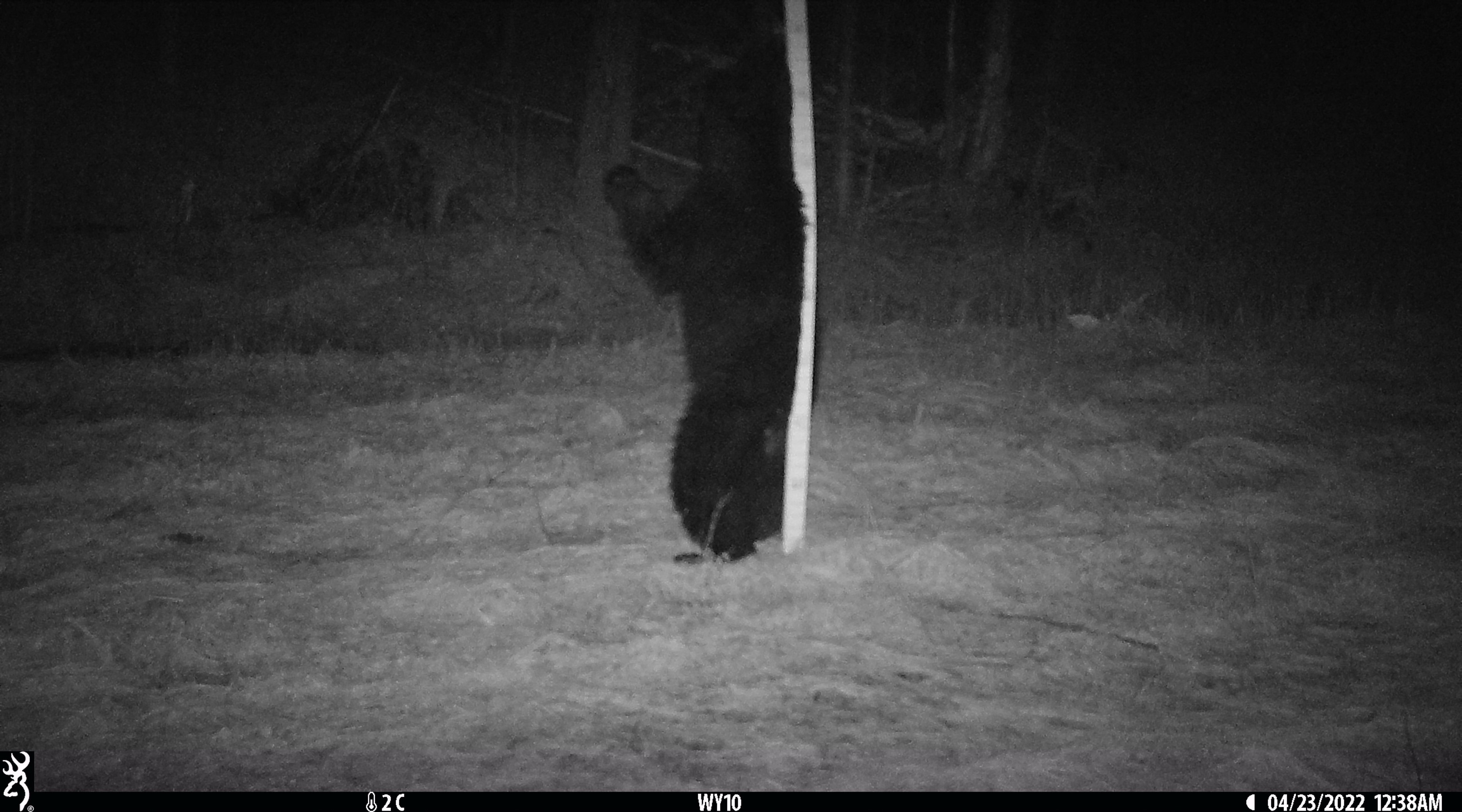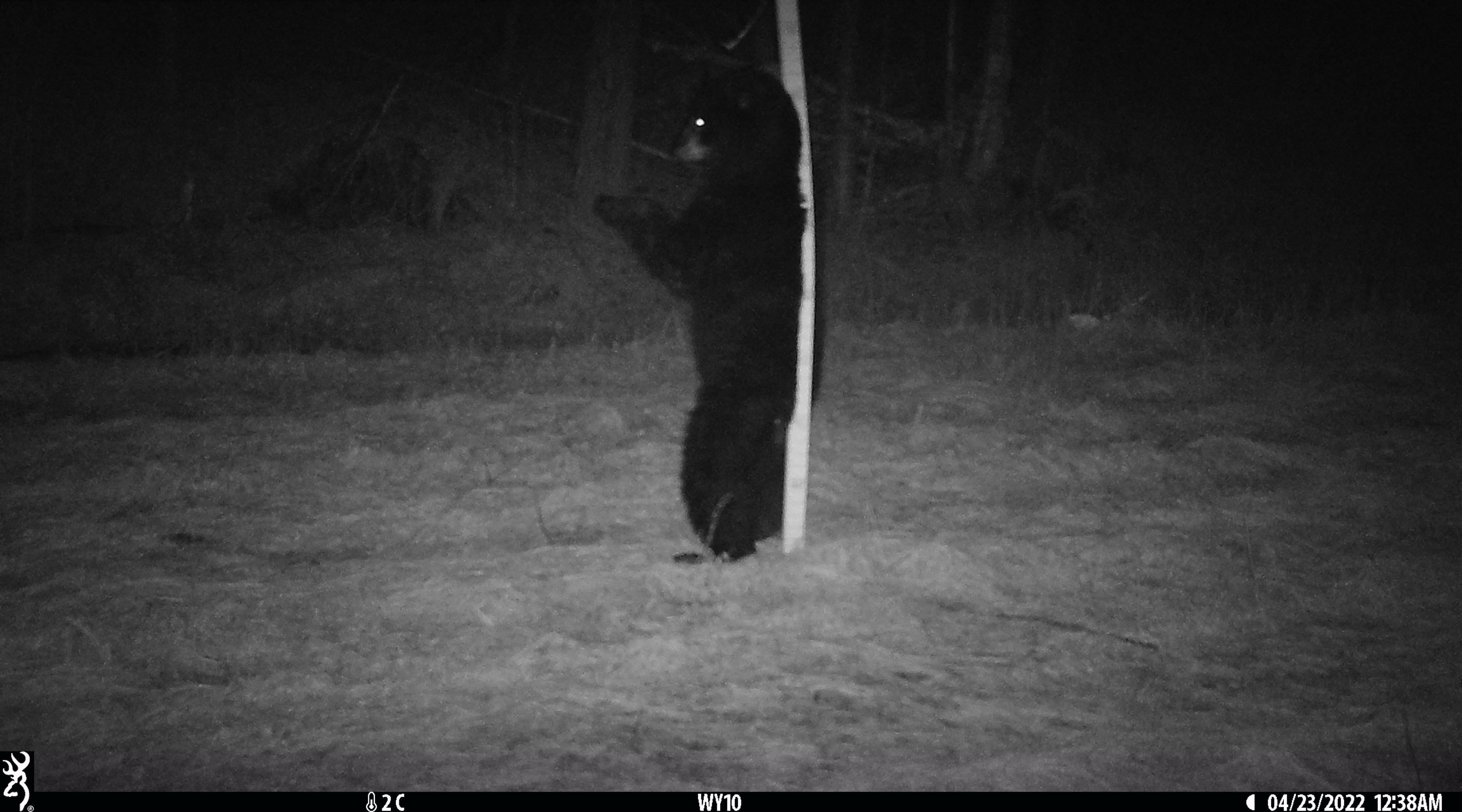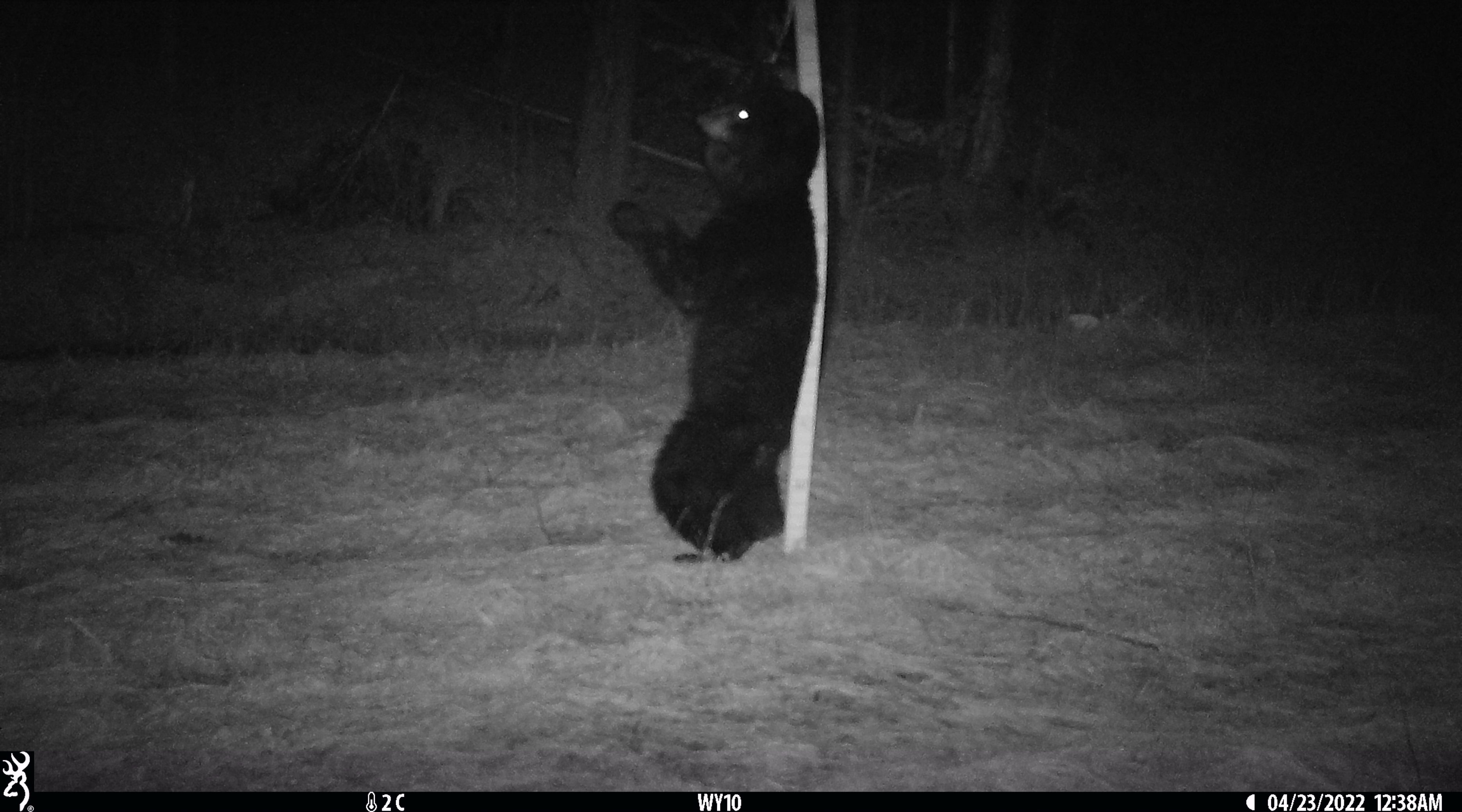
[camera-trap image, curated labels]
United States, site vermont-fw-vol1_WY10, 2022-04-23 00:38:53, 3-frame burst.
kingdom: Animalia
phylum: Chordata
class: Mammalia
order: Carnivora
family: Ursidae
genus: Ursus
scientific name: Ursus americanus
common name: black bear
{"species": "black bear (Ursus americanus)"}